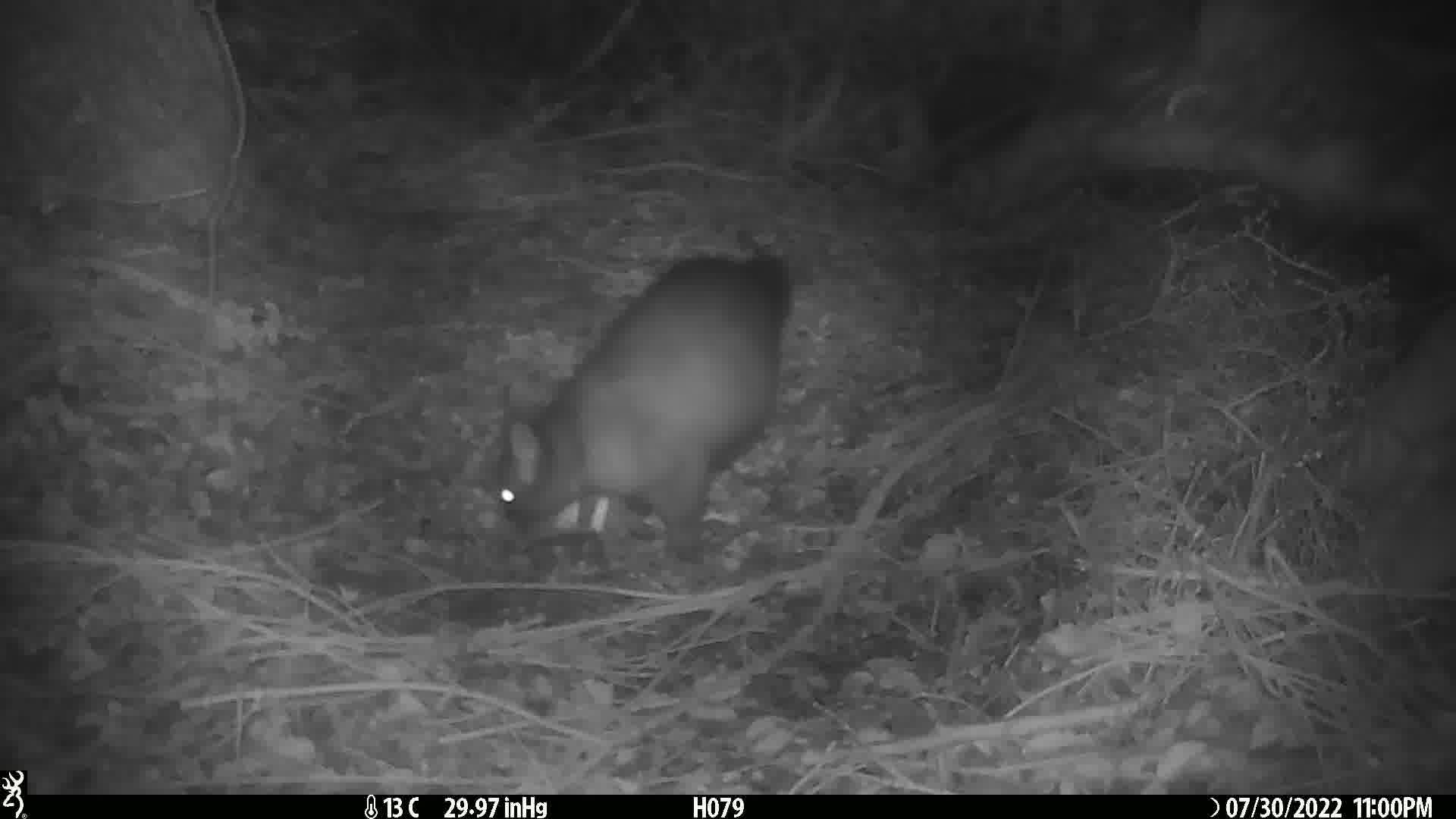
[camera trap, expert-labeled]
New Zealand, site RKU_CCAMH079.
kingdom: Animalia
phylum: Chordata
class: Mammalia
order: Diprotodontia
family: Phalangeridae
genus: Trichosurus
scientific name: Trichosurus vulpecula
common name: common brushtail possum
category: possum